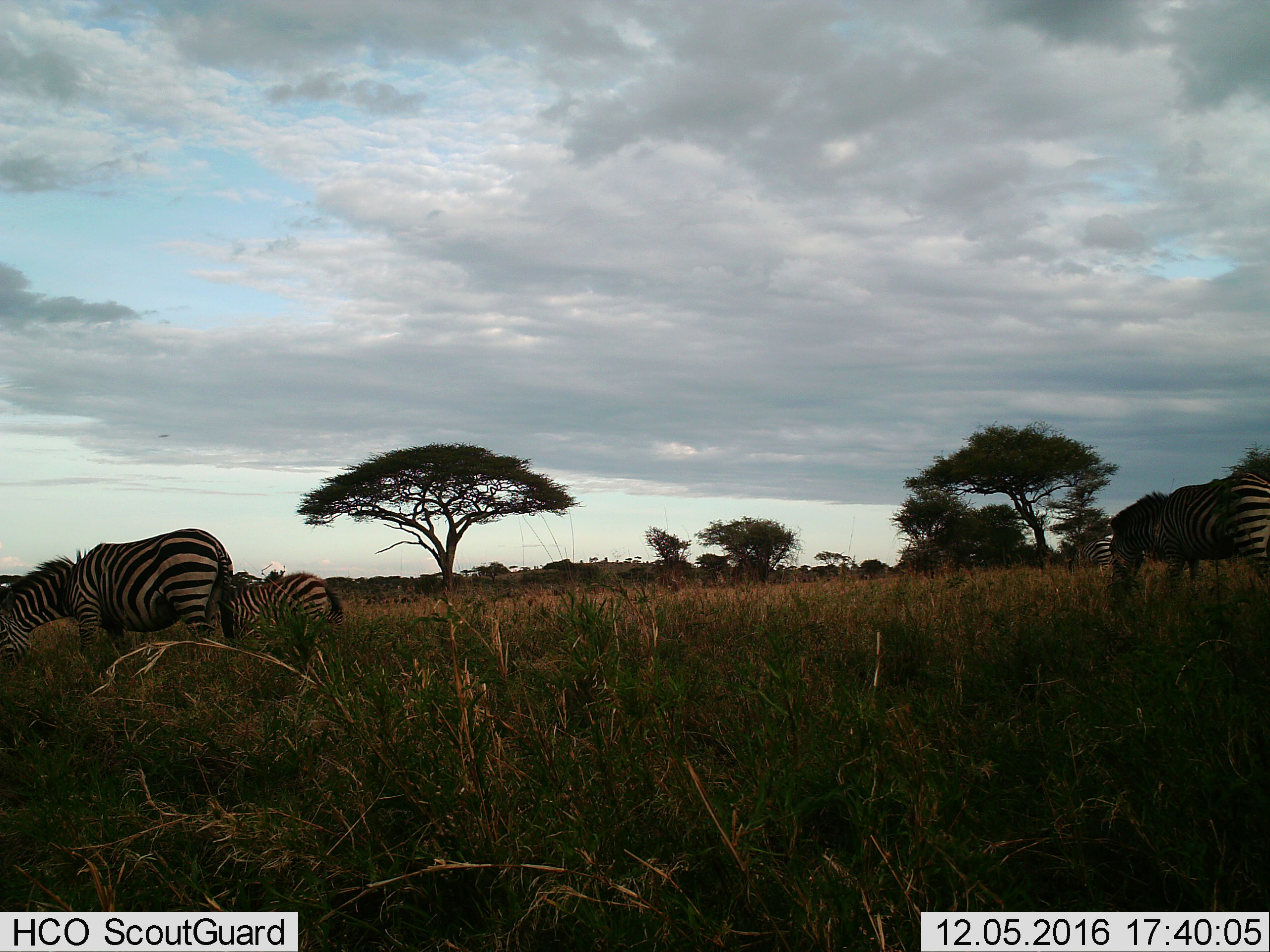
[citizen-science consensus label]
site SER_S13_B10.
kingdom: Animalia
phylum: Chordata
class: Mammalia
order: Perissodactyla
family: Equidae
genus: Equus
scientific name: Equus quagga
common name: plains zebra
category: zebraplains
Zebraplains (plains zebra) (Equus quagga), count 4. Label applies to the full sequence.